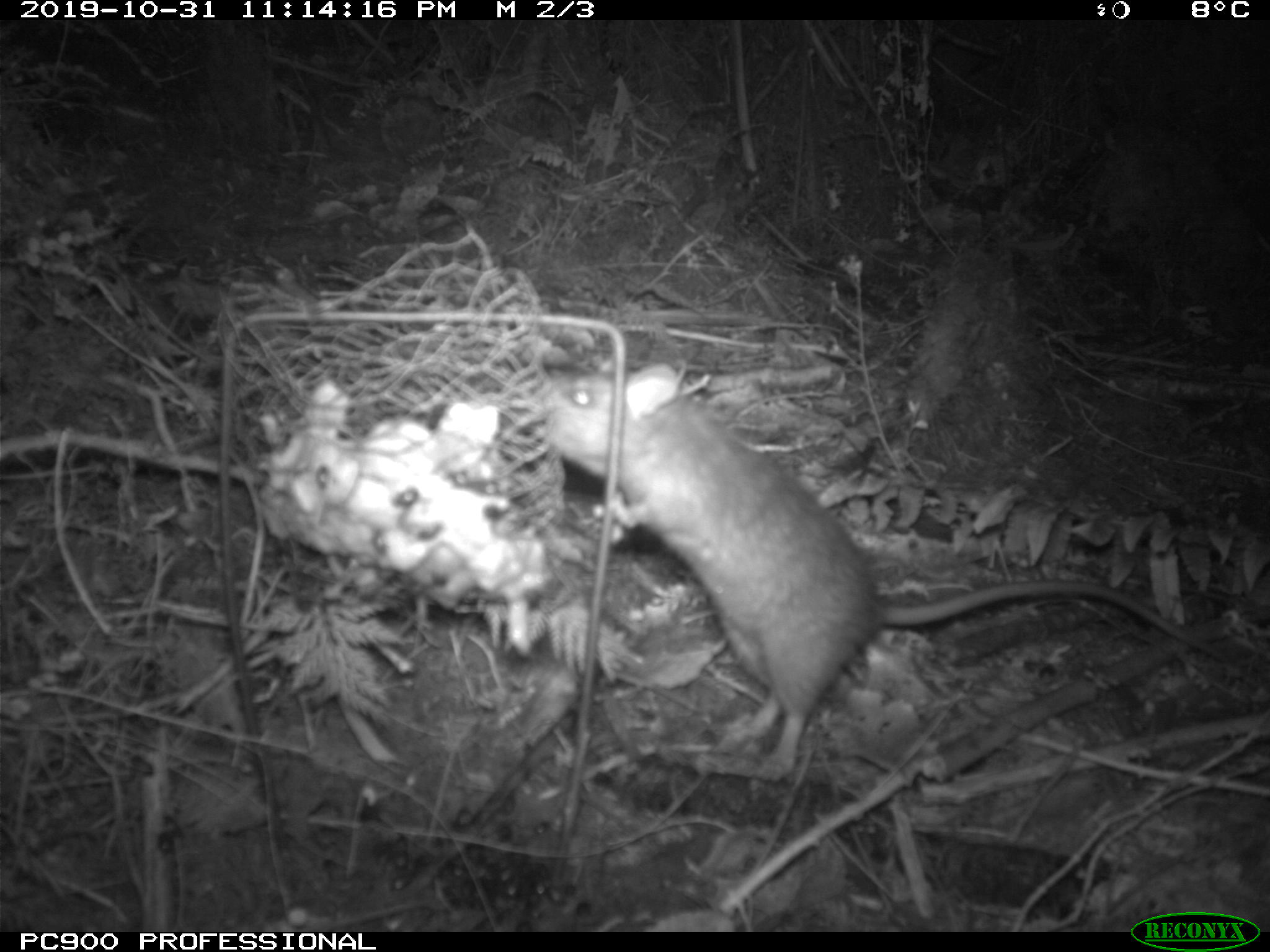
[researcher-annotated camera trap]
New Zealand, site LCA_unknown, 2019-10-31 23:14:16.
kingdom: Animalia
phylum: Chordata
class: Mammalia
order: Rodentia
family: Muridae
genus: Rattus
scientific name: Rattus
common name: rat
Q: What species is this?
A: Rat (Rattus).